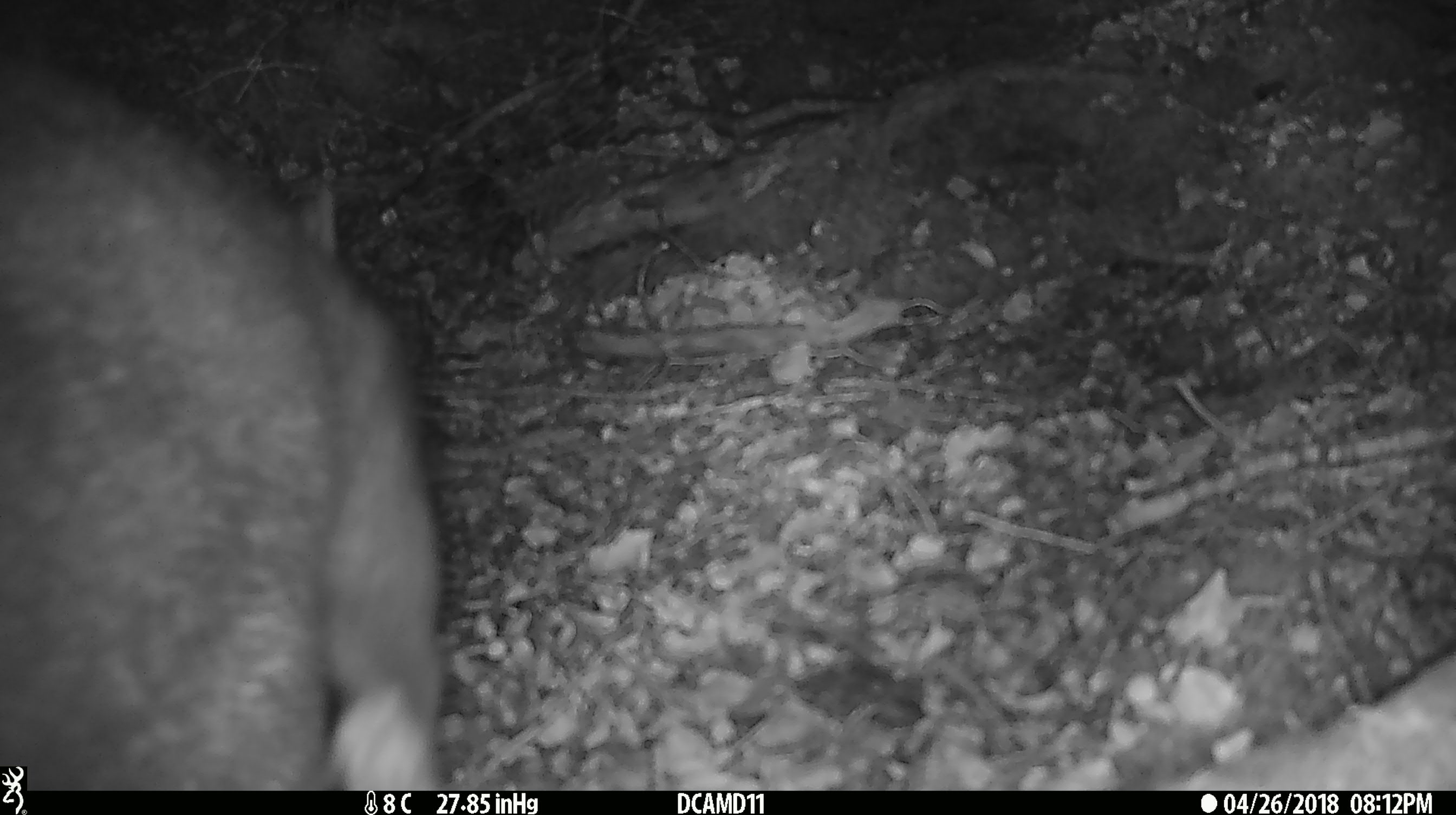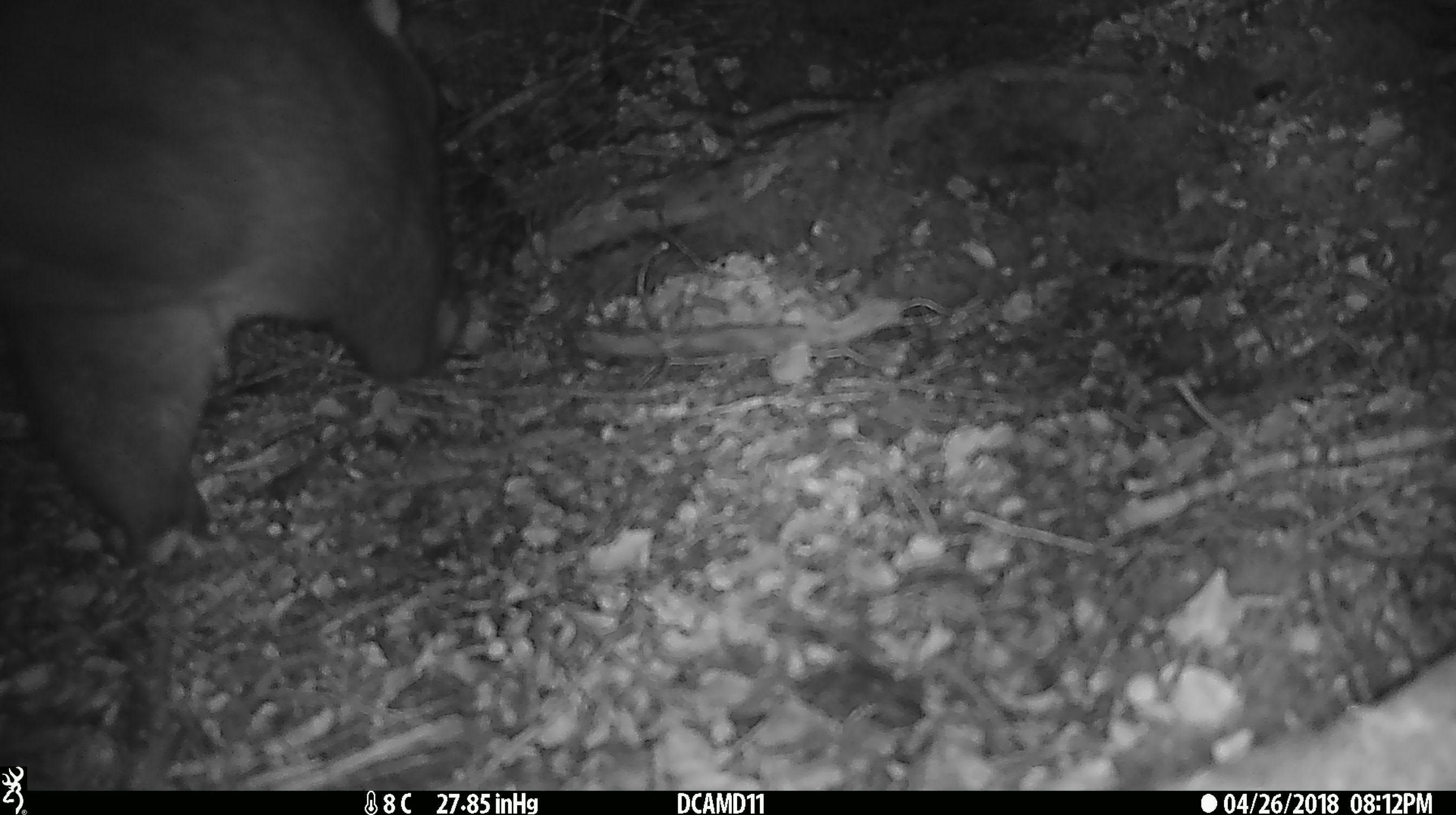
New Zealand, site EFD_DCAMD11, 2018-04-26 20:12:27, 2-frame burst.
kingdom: Animalia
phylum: Chordata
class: Mammalia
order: Diprotodontia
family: Phalangeridae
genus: Trichosurus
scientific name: Trichosurus vulpecula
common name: common brushtail possum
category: possum